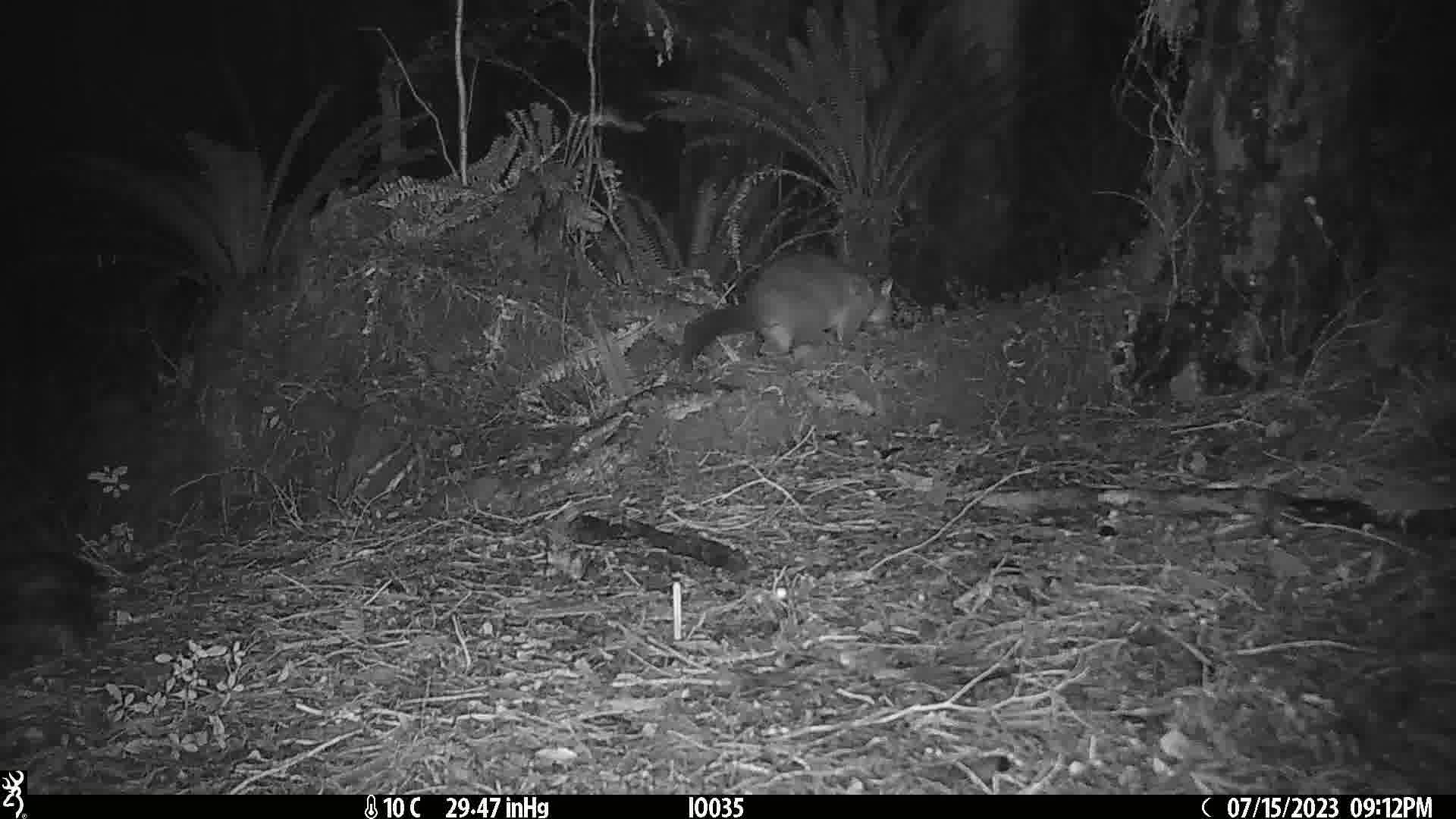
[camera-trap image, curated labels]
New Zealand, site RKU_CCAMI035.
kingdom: Animalia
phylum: Chordata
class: Mammalia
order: Diprotodontia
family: Phalangeridae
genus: Trichosurus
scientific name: Trichosurus vulpecula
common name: common brushtail possum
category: possum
Possum (common brushtail possum) (Trichosurus vulpecula).